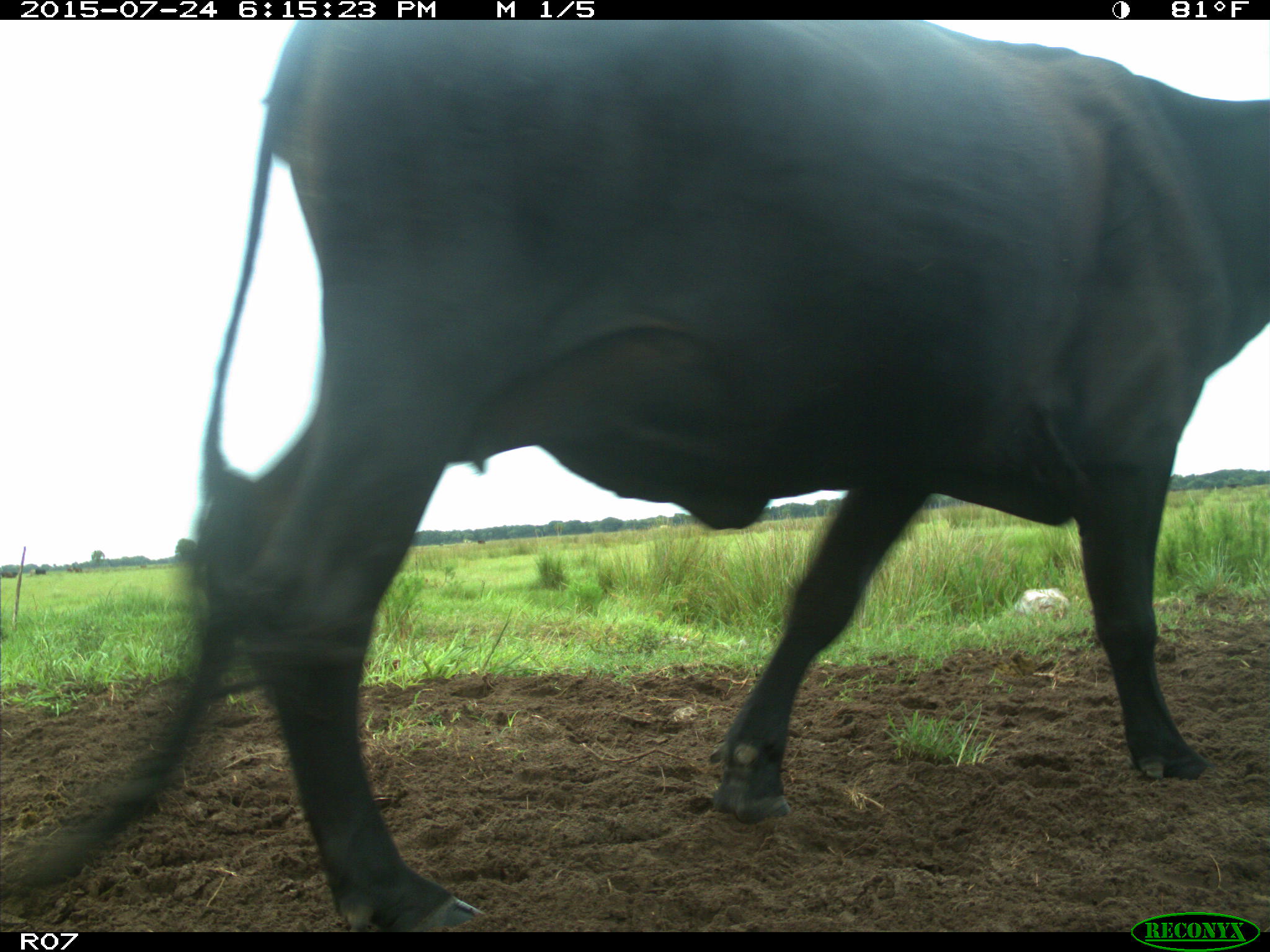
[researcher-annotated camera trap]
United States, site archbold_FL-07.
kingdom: Animalia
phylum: Chordata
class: Mammalia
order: Artiodactyla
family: Bovidae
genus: Bos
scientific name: Bos taurus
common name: domestic cow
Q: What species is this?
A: Bos taurus (domestic cow).